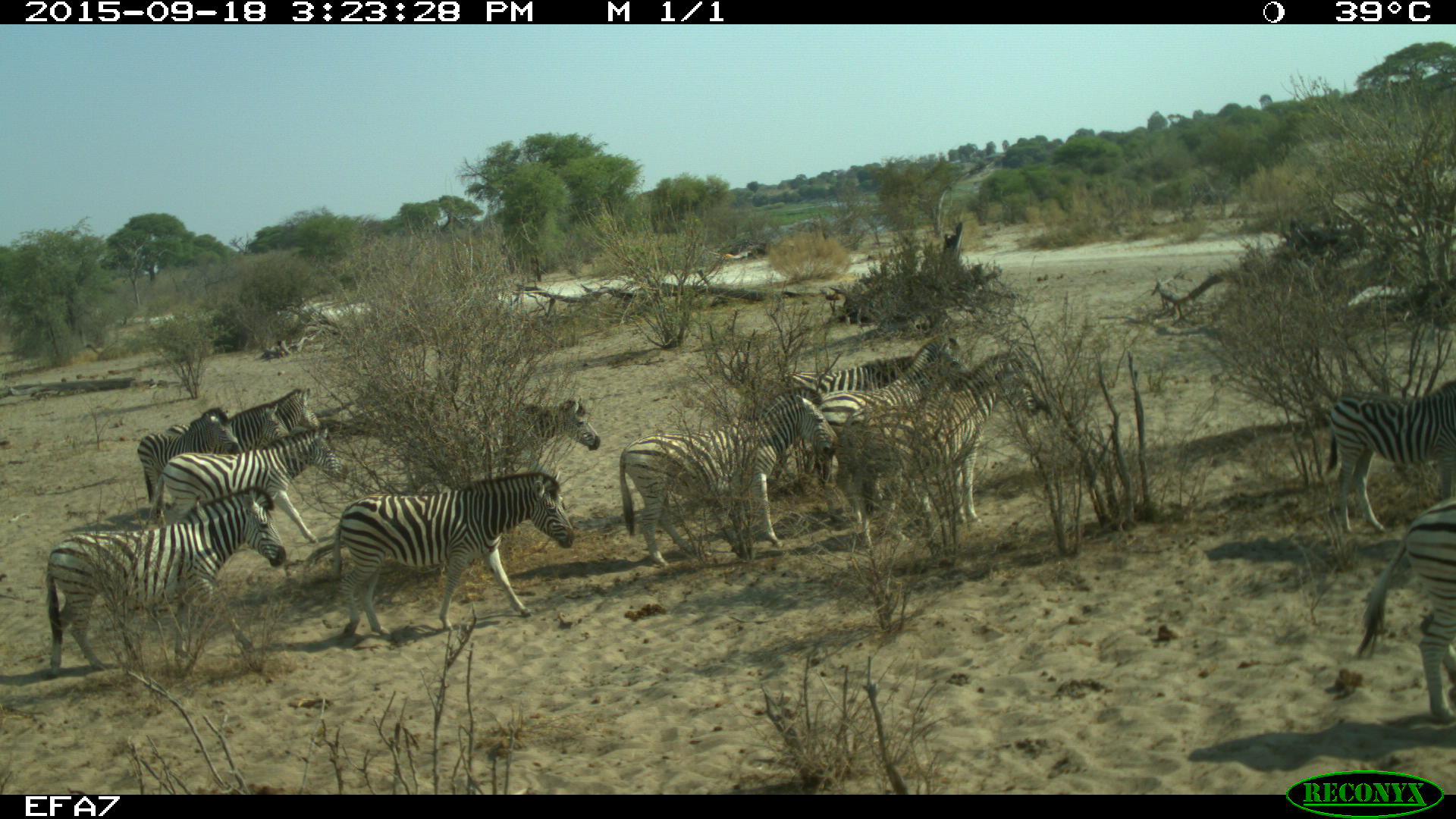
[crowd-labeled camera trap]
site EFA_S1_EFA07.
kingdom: Animalia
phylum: Chordata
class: Mammalia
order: Perissodactyla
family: Equidae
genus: Equus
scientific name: Equus quagga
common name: plains zebra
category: zebraplains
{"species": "zebraplains (plains zebra) (Equus quagga)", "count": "11-50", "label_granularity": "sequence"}